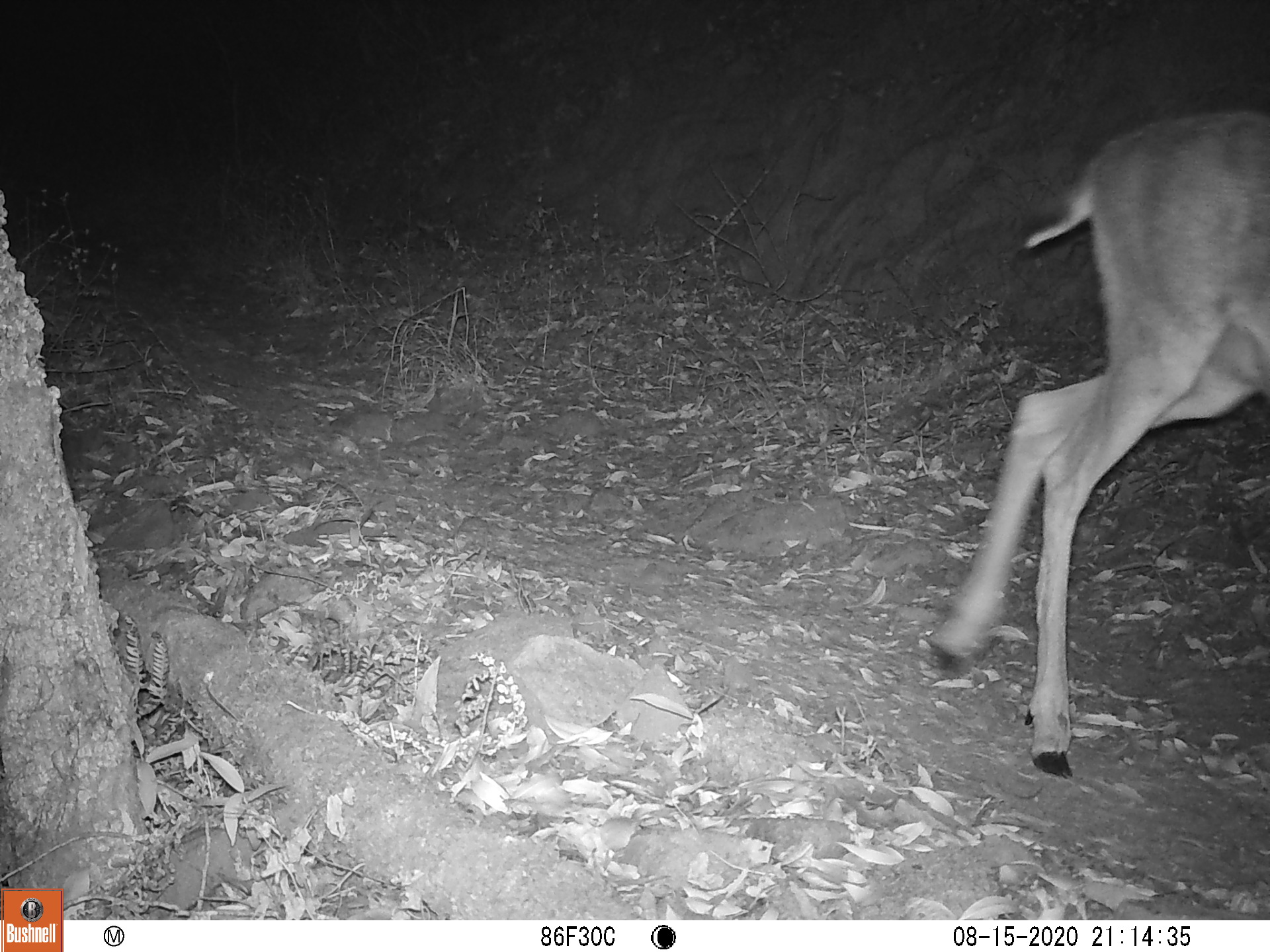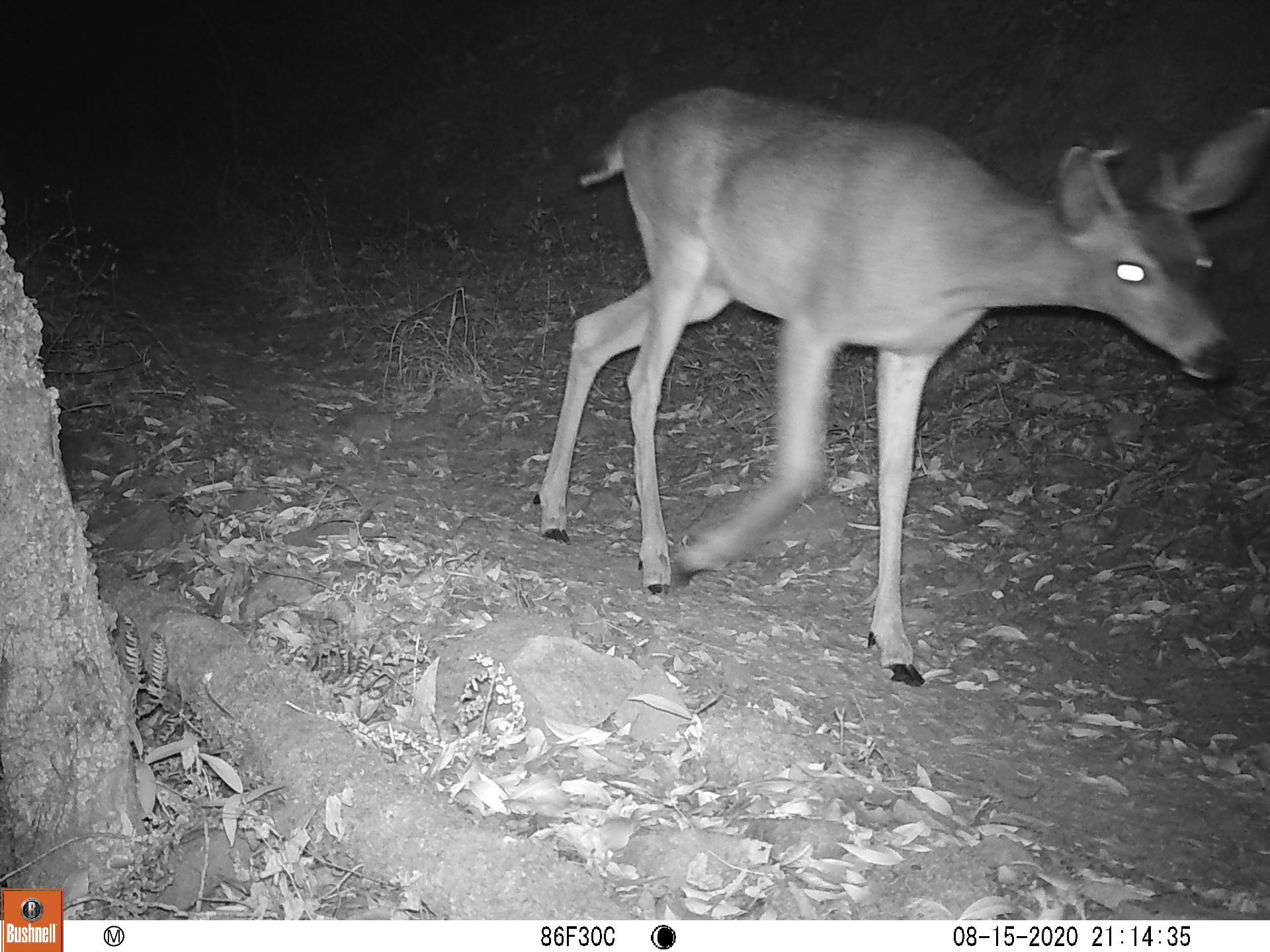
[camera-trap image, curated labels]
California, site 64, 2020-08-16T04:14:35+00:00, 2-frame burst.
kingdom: Animalia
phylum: Chordata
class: Mammalia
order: Artiodactyla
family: Cervidae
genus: Odocoileus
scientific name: Odocoileus hemionus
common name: mule deer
Mule deer (Odocoileus hemionus).